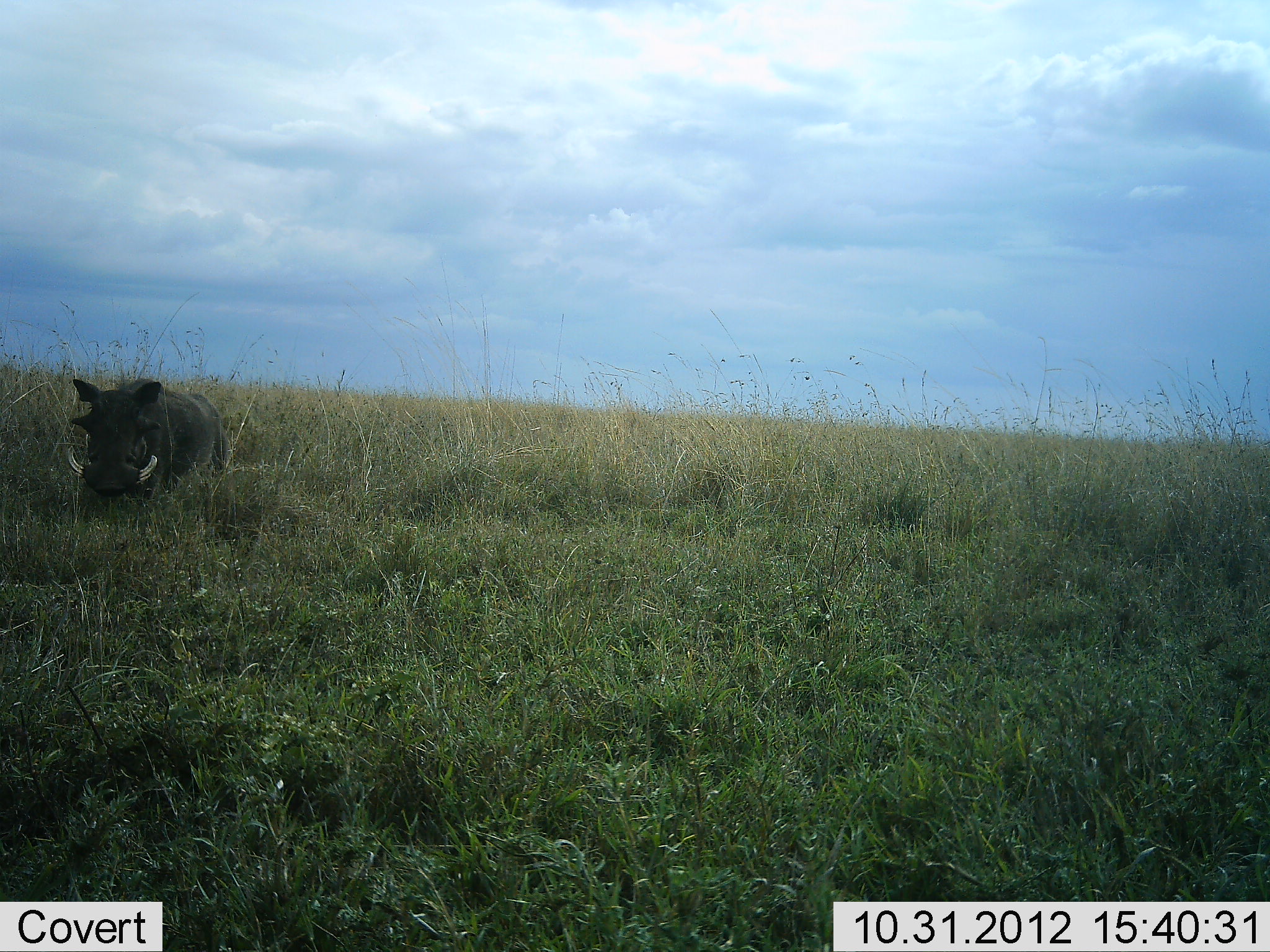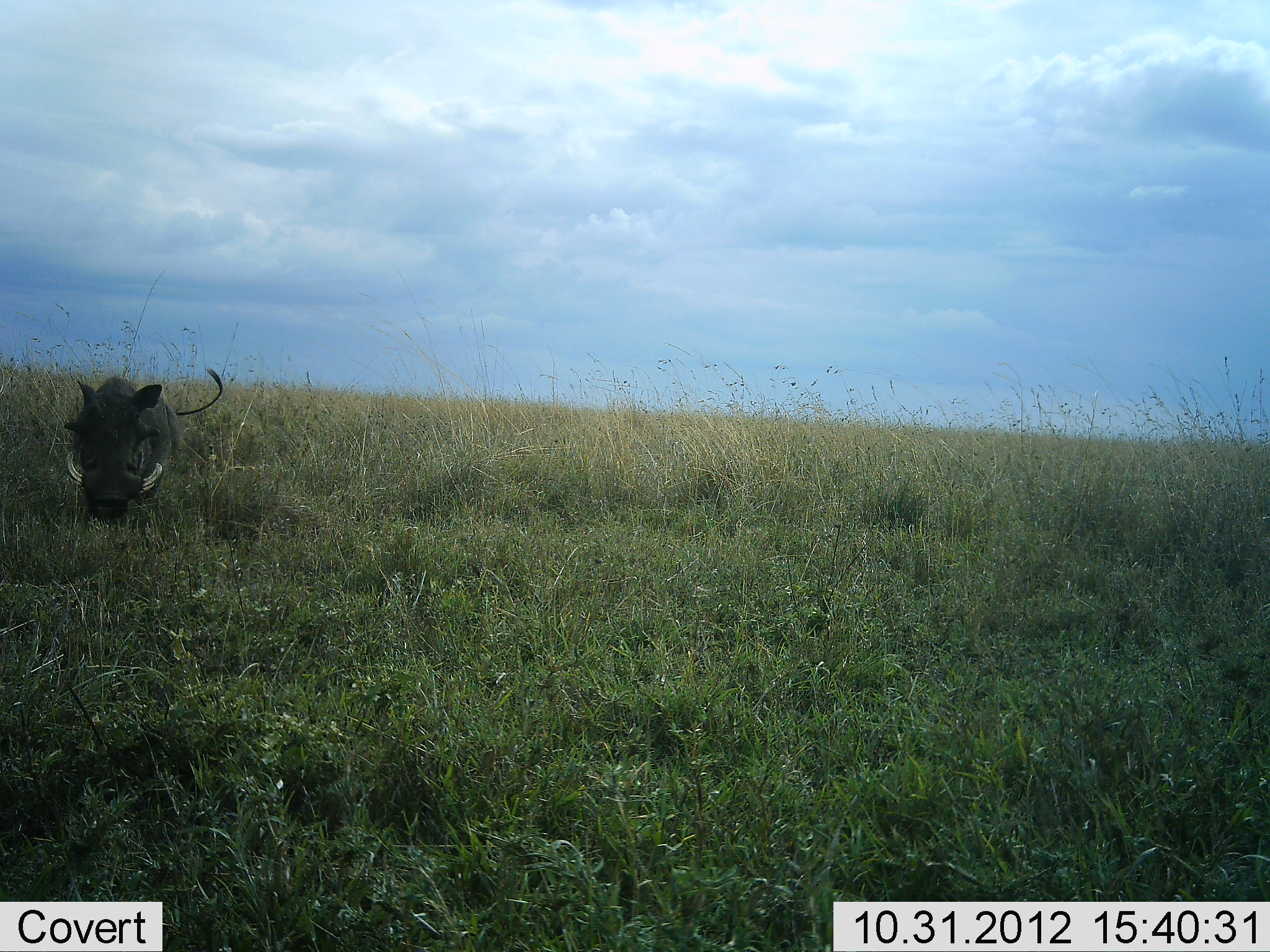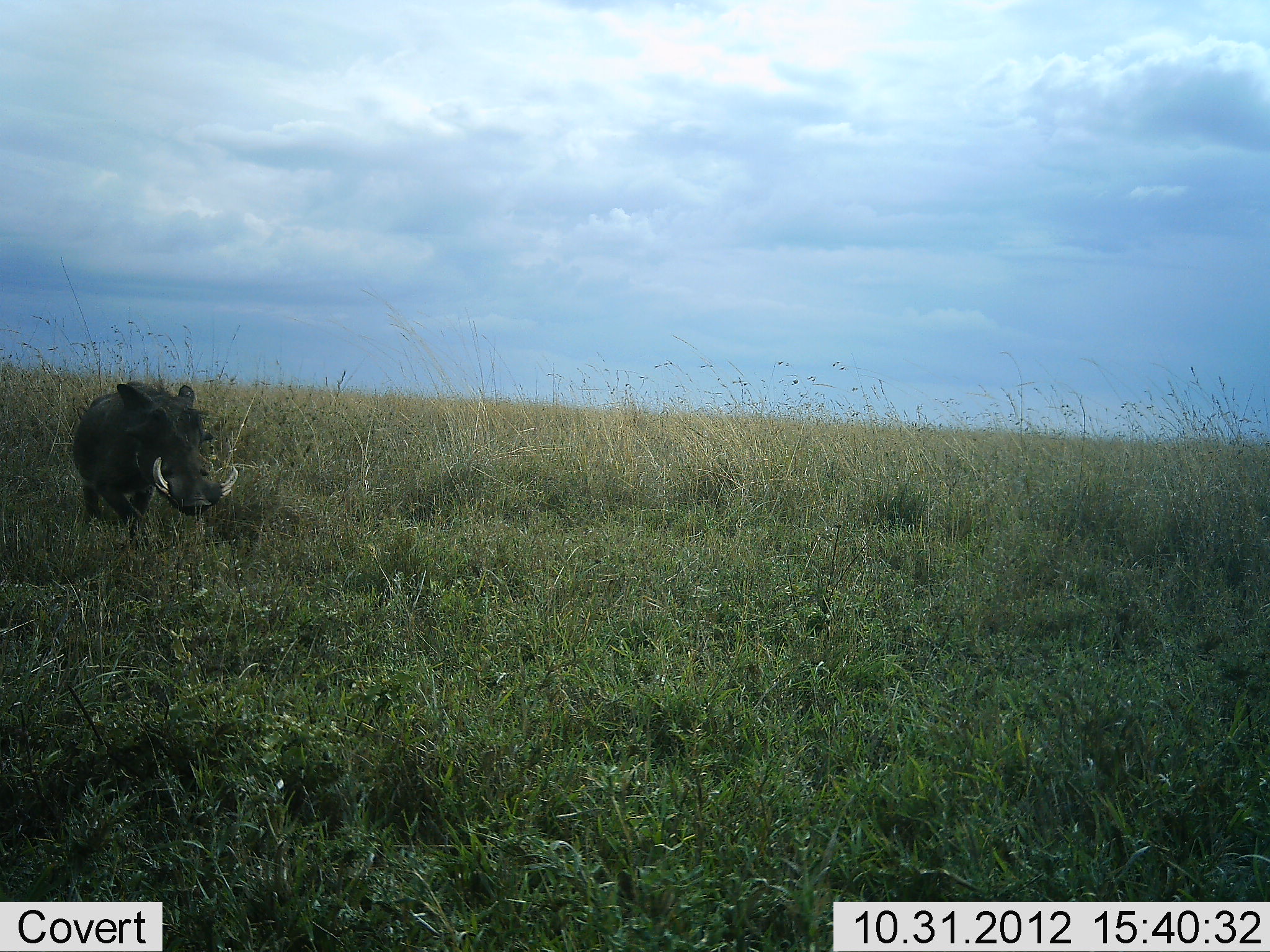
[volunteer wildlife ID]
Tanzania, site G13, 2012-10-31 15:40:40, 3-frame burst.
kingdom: Animalia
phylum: Chordata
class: Mammalia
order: Artiodactyla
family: Suidae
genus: Phacochoerus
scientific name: Phacochoerus africanus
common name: warthog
Warthog (Phacochoerus africanus), count 1. Behavior (volunteer vote fractions): standing 30%, resting 0%, moving 90%, interacting 0%. Young present (vote fraction): 0%. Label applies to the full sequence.